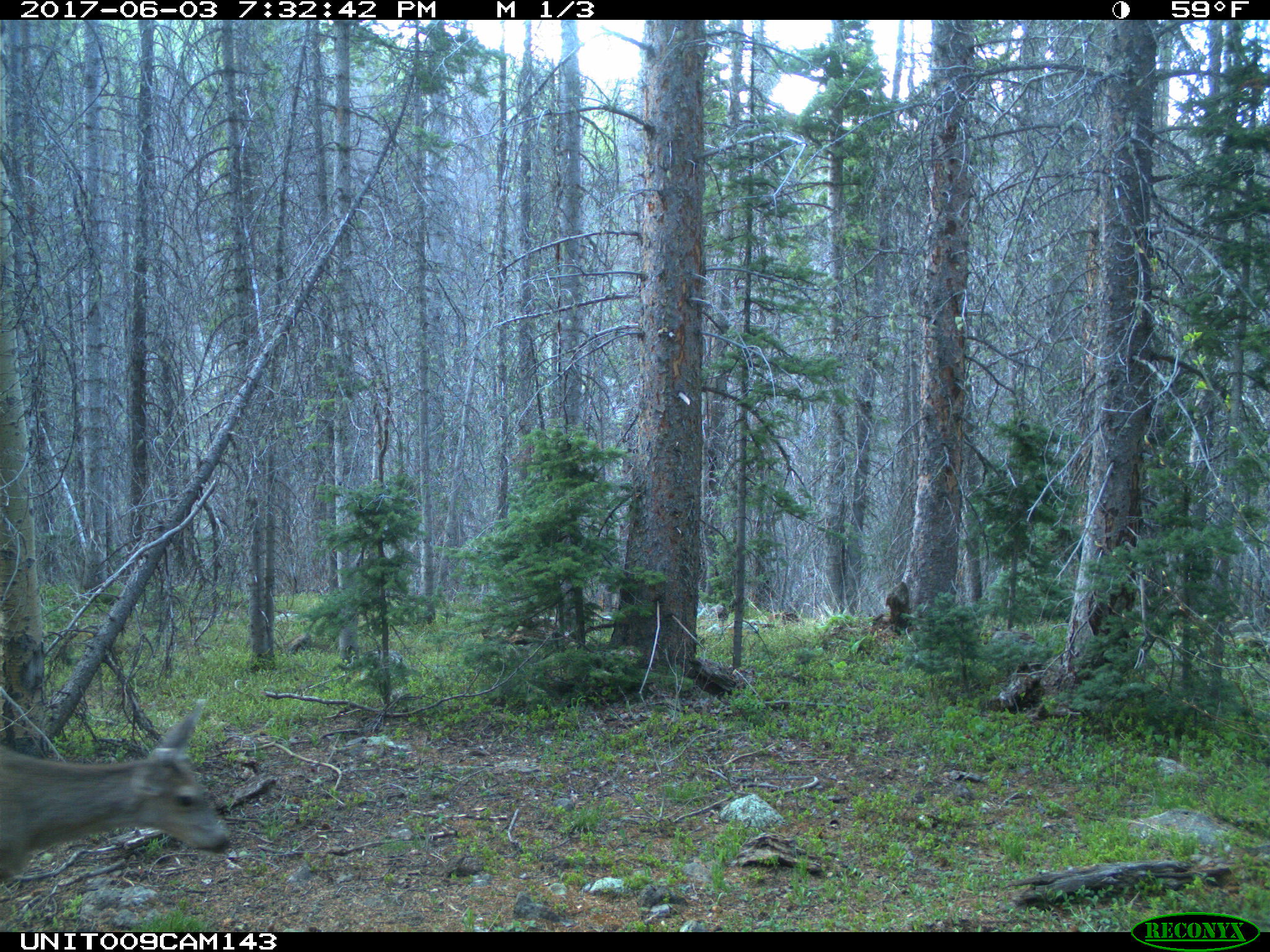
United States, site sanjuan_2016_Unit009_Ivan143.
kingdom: Animalia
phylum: Chordata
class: Mammalia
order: Artiodactyla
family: Cervidae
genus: Odocoileus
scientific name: Odocoileus hemionus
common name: mule deer